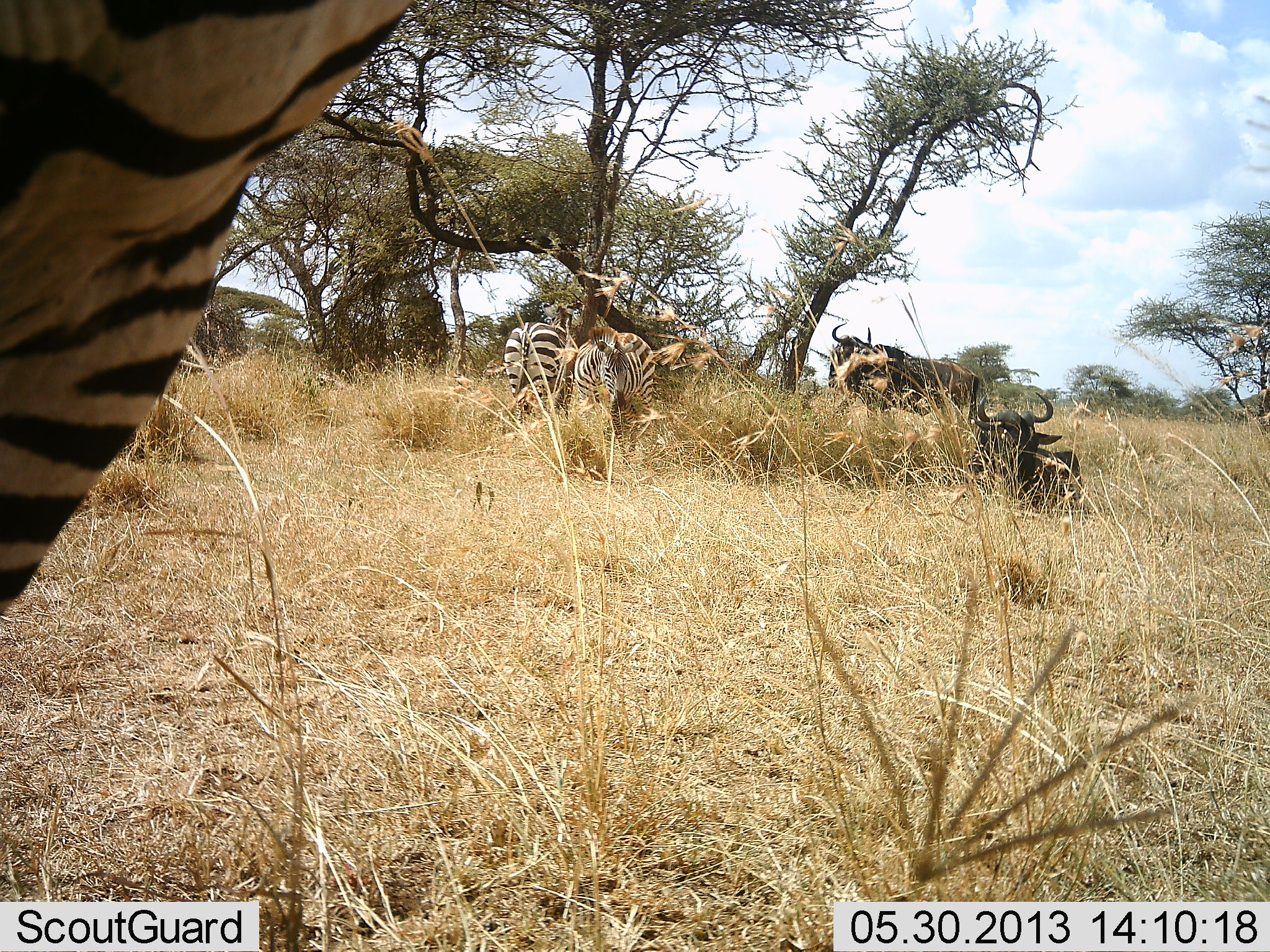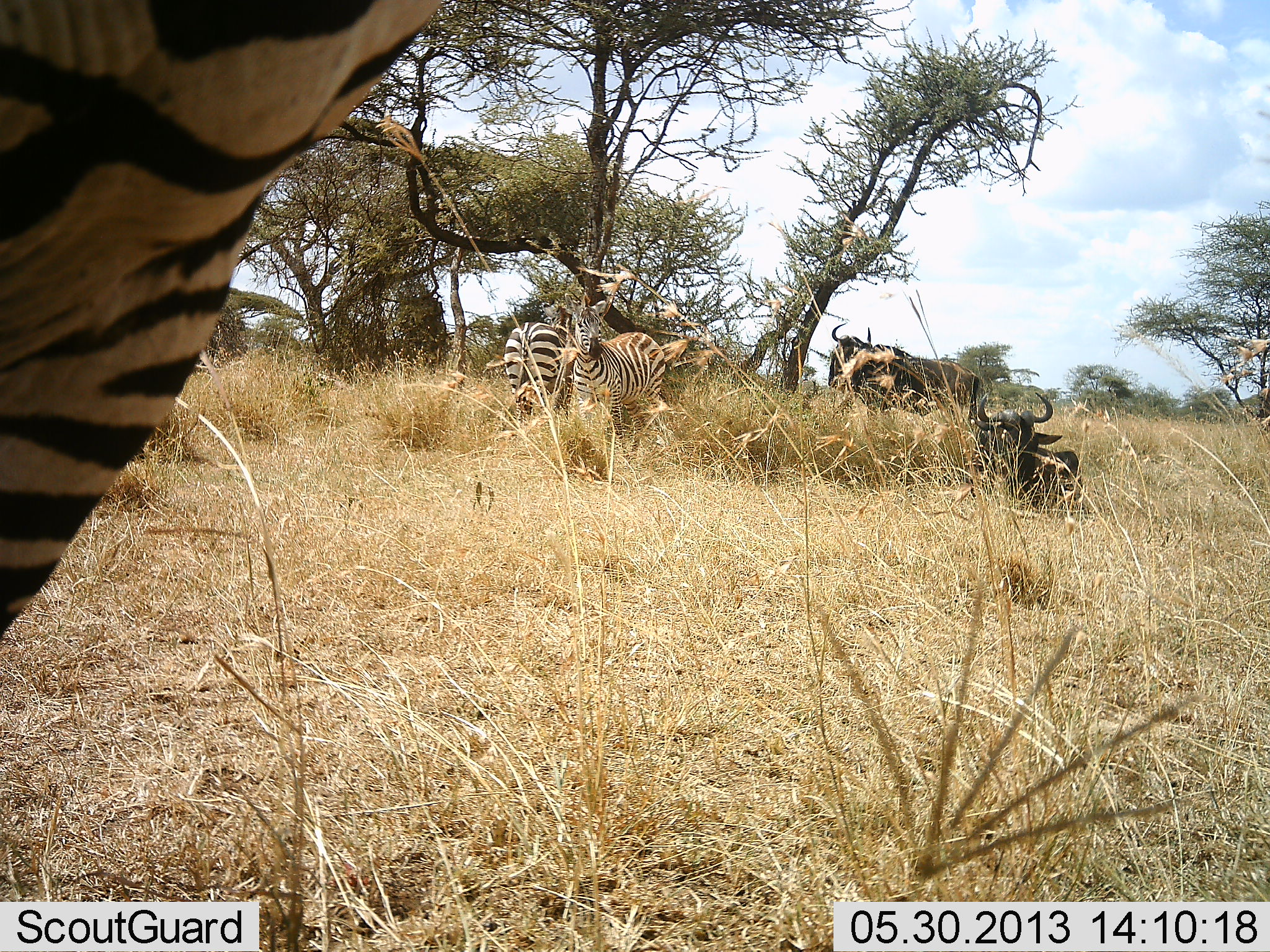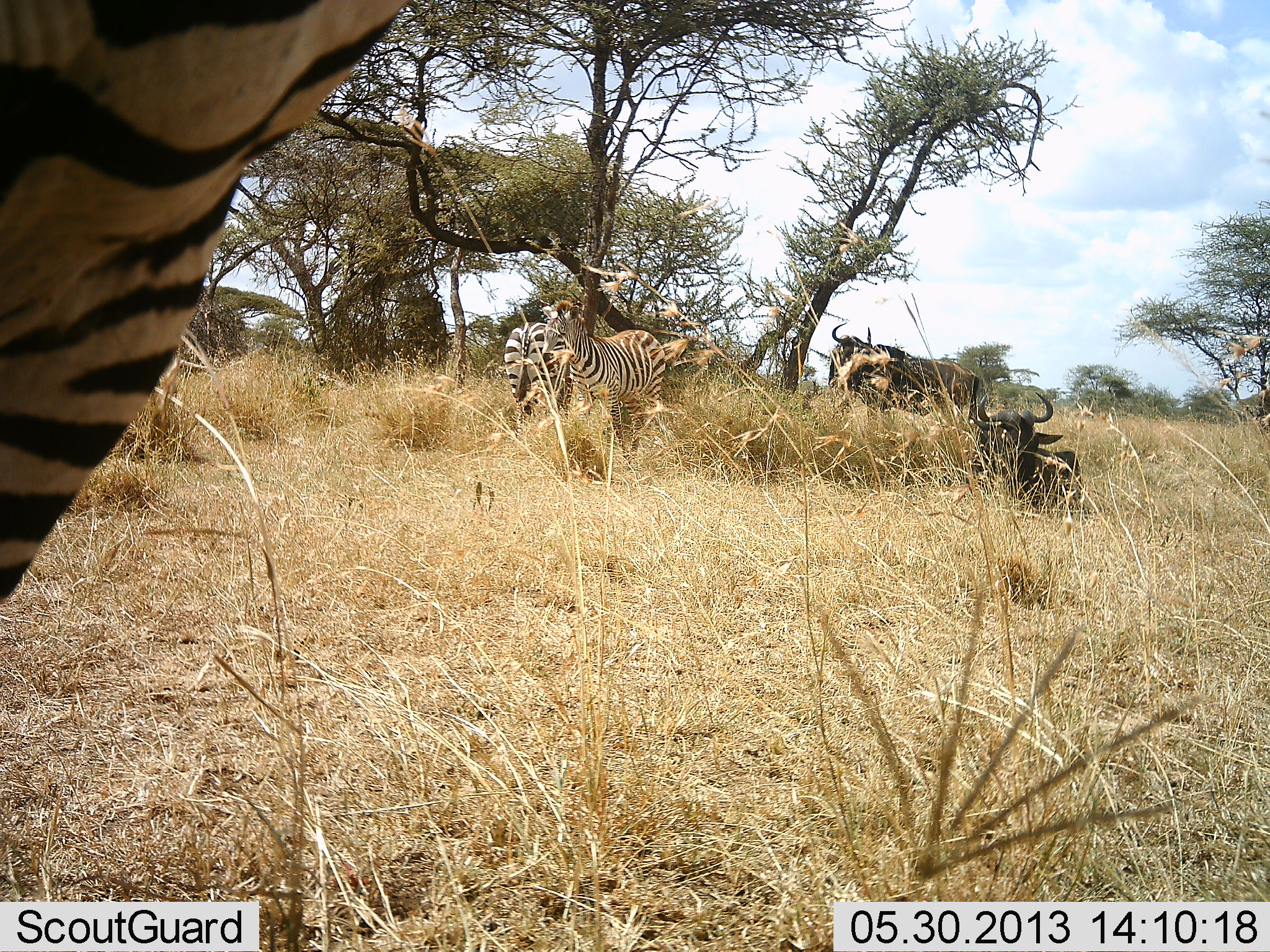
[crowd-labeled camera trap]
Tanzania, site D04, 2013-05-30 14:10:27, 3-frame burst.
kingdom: Animalia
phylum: Chordata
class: Mammalia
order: Artiodactyla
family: Bovidae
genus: Connochaetes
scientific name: Connochaetes taurinus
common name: blue wildebeest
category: wildebeest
Wildebeest (blue wildebeest) (Connochaetes taurinus), count 2. Behavior (volunteer vote fractions): standing 70%, resting 93%, moving 7%, interacting 4%. Young present (vote fraction): 0%. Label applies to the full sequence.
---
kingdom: Animalia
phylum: Chordata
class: Mammalia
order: Perissodactyla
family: Equidae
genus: Equus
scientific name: Equus quagga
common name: plains zebra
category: zebra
Zebra (plains zebra) (Equus quagga), count 3. Behavior (volunteer vote fractions): standing 87%, resting 0%, moving 7%, interacting 10%. Young present (vote fraction): 0%. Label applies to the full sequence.